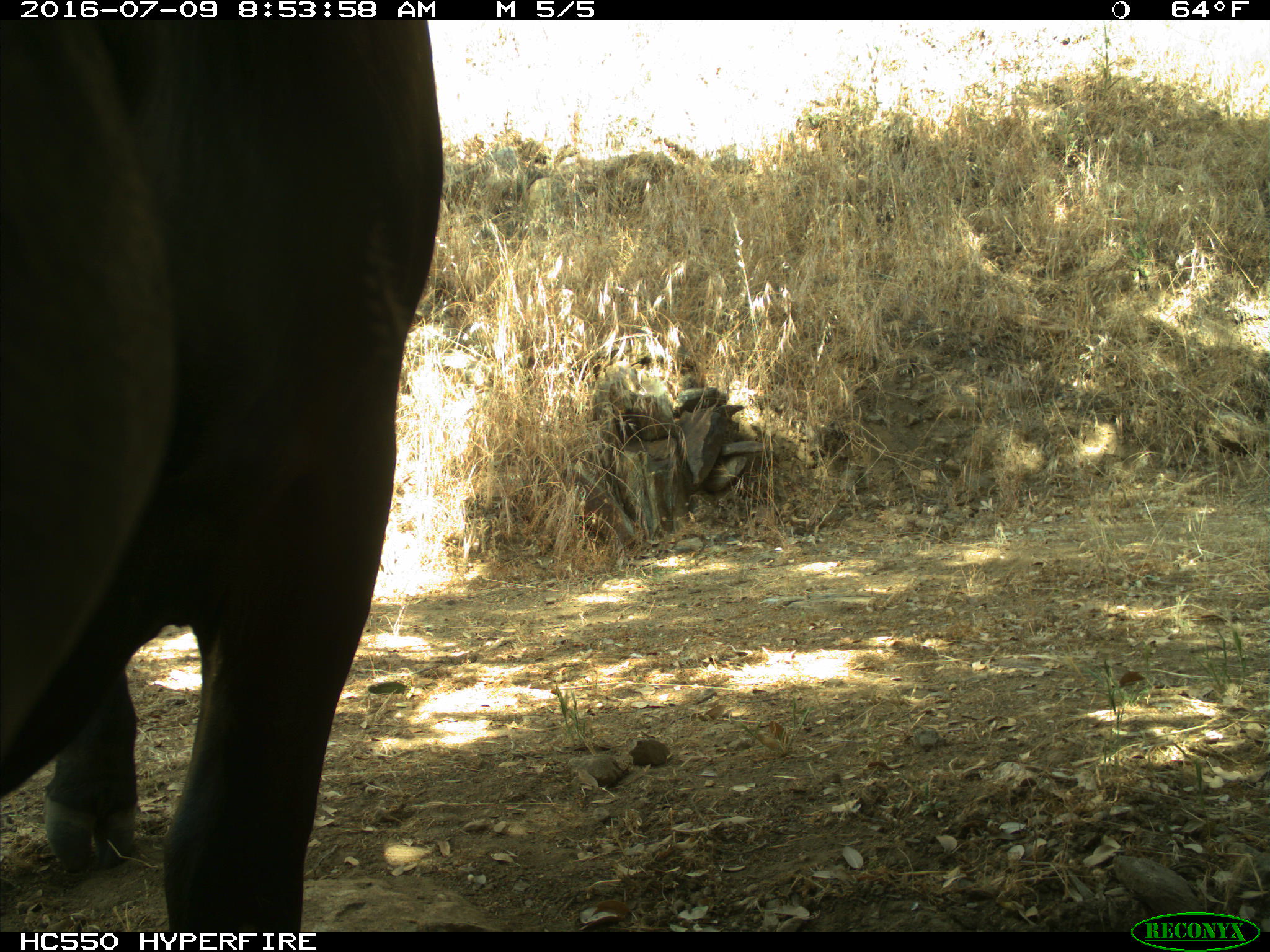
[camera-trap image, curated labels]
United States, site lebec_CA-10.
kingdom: Animalia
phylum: Chordata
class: Mammalia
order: Artiodactyla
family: Bovidae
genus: Bos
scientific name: Bos taurus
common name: domestic cow